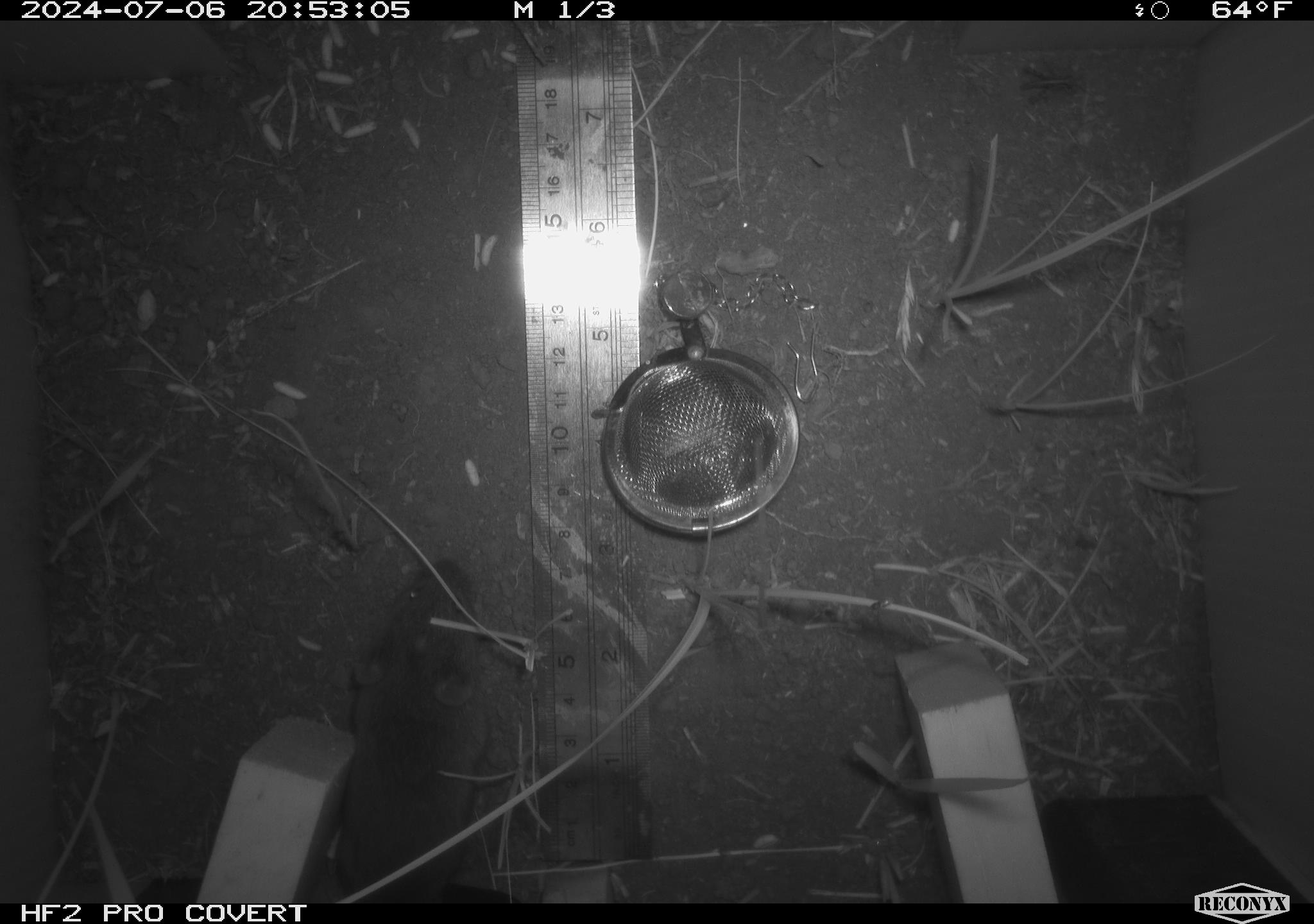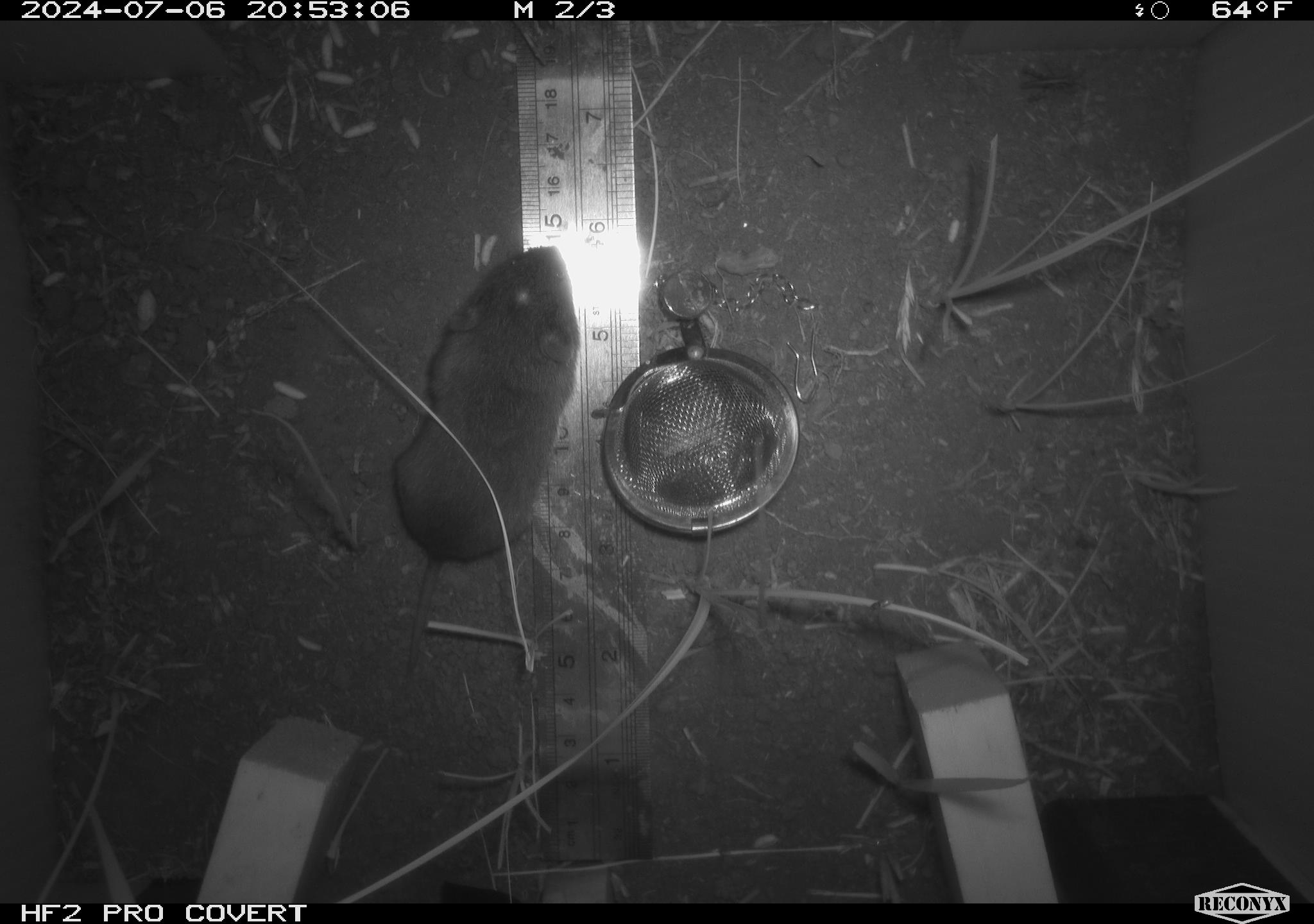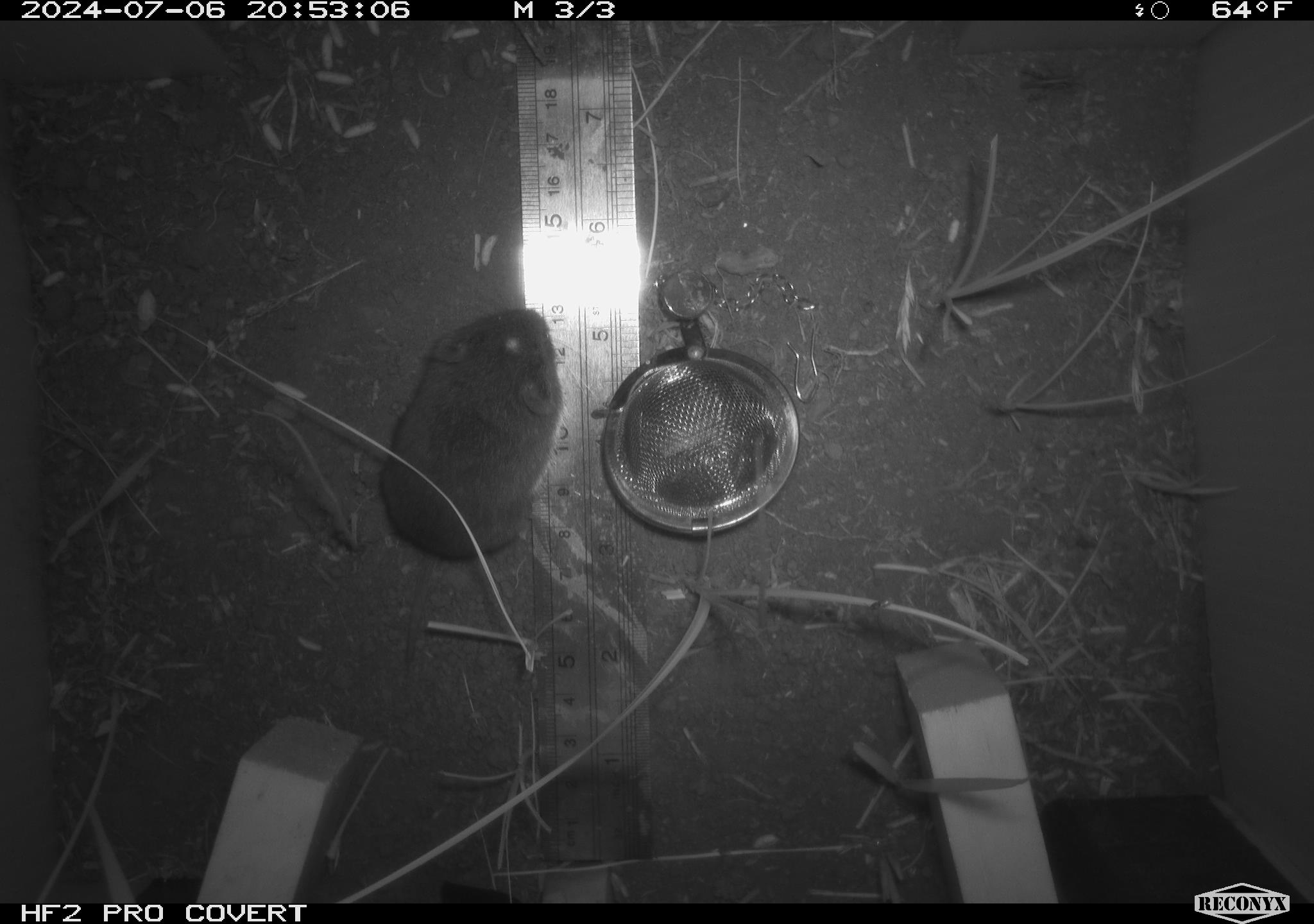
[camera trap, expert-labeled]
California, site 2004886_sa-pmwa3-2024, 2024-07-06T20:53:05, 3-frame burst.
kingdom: Animalia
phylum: Chordata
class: Mammalia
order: Rodentia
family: Cricetidae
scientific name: Arvicolinae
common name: voles, lemmings, and muskrats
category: arvicolinae subfamily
Arvicolinae subfamily (voles, lemmings, and muskrats) (Arvicolinae).